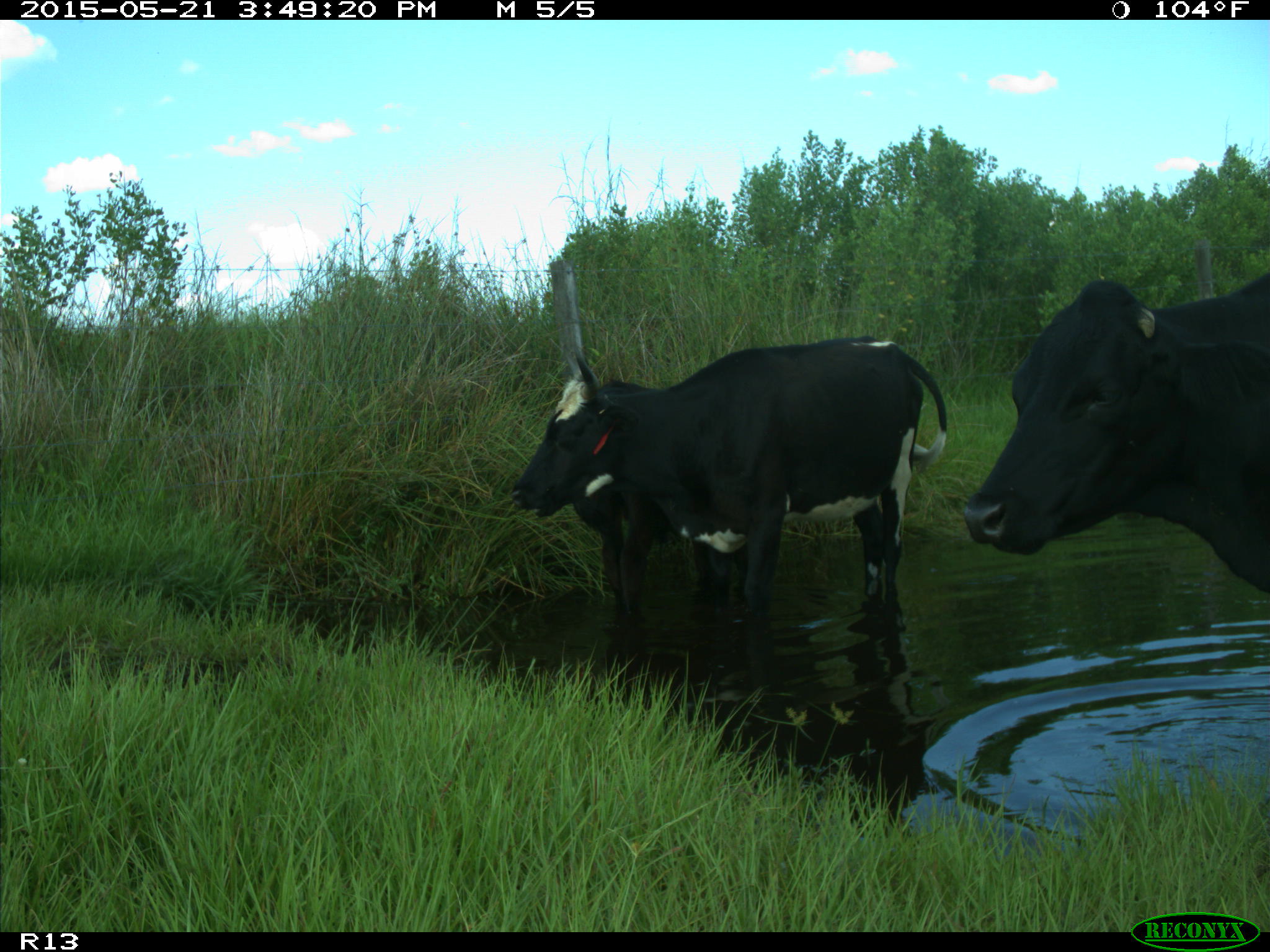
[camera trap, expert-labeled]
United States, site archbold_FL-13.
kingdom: Animalia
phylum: Chordata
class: Mammalia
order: Artiodactyla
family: Bovidae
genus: Bos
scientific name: Bos taurus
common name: domestic cow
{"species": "Bos taurus (domestic cow)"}